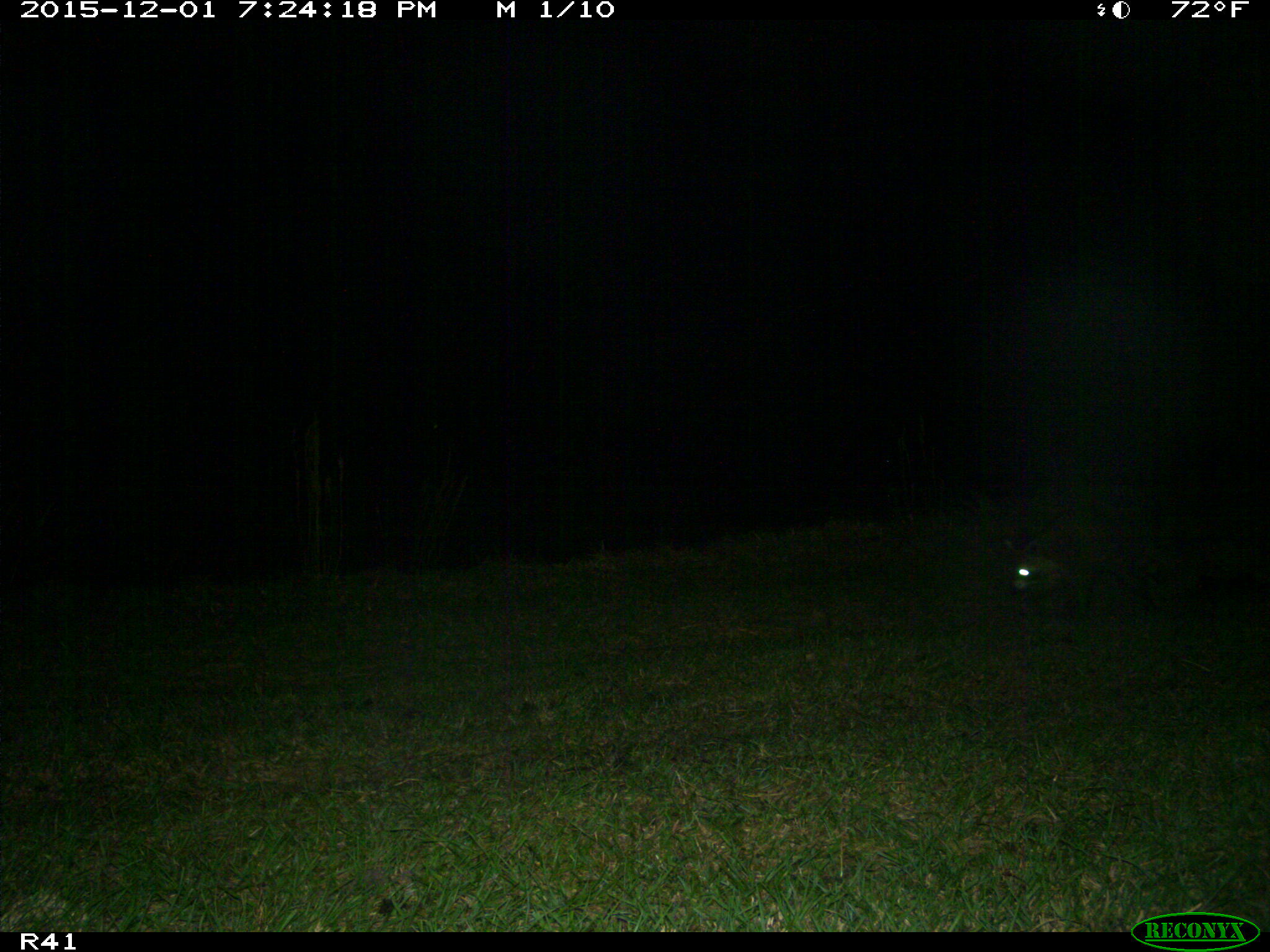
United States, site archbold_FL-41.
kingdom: Animalia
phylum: Chordata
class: Mammalia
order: Carnivora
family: Procyonidae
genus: Procyon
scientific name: Procyon lotor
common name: common raccoon